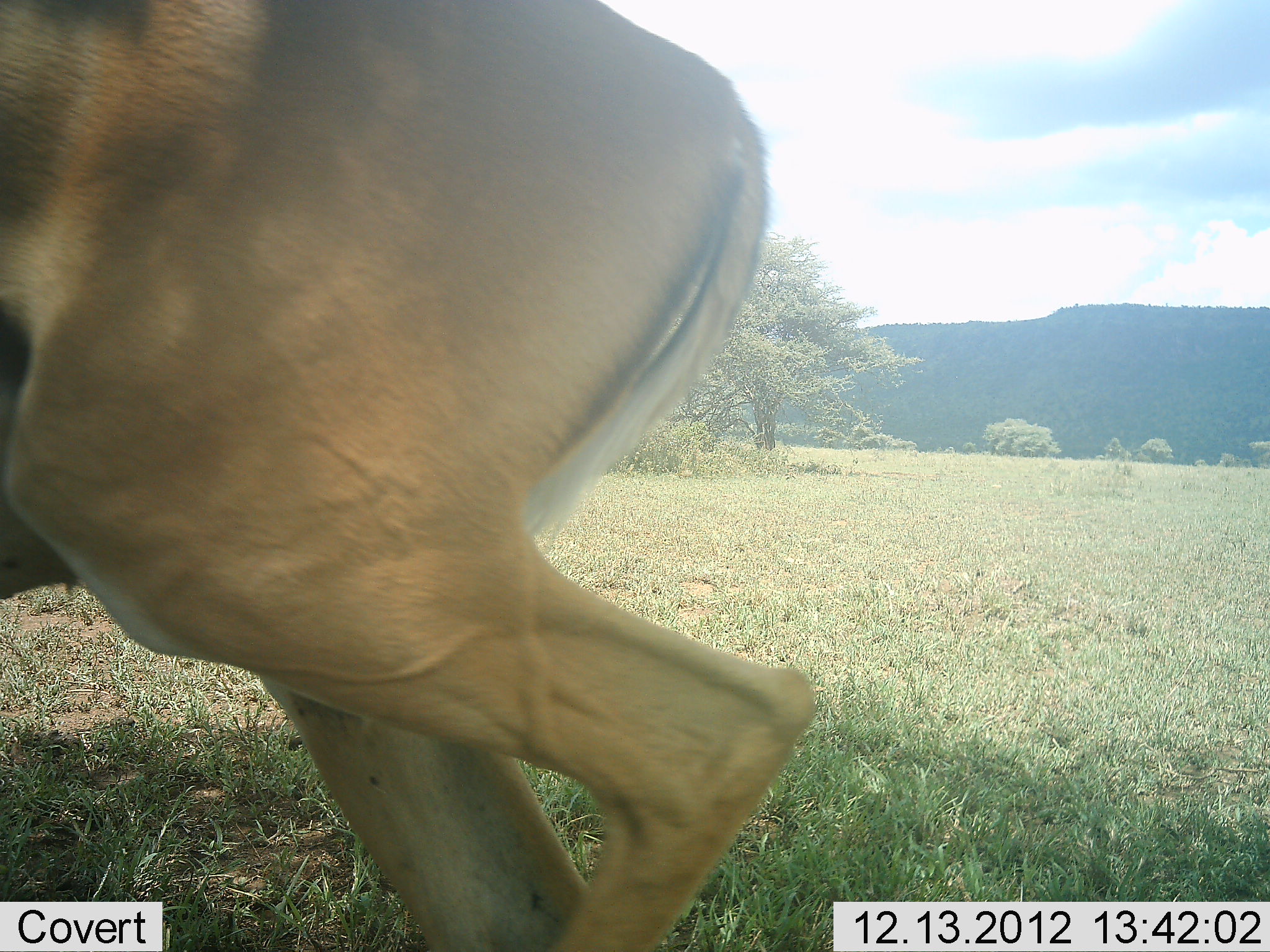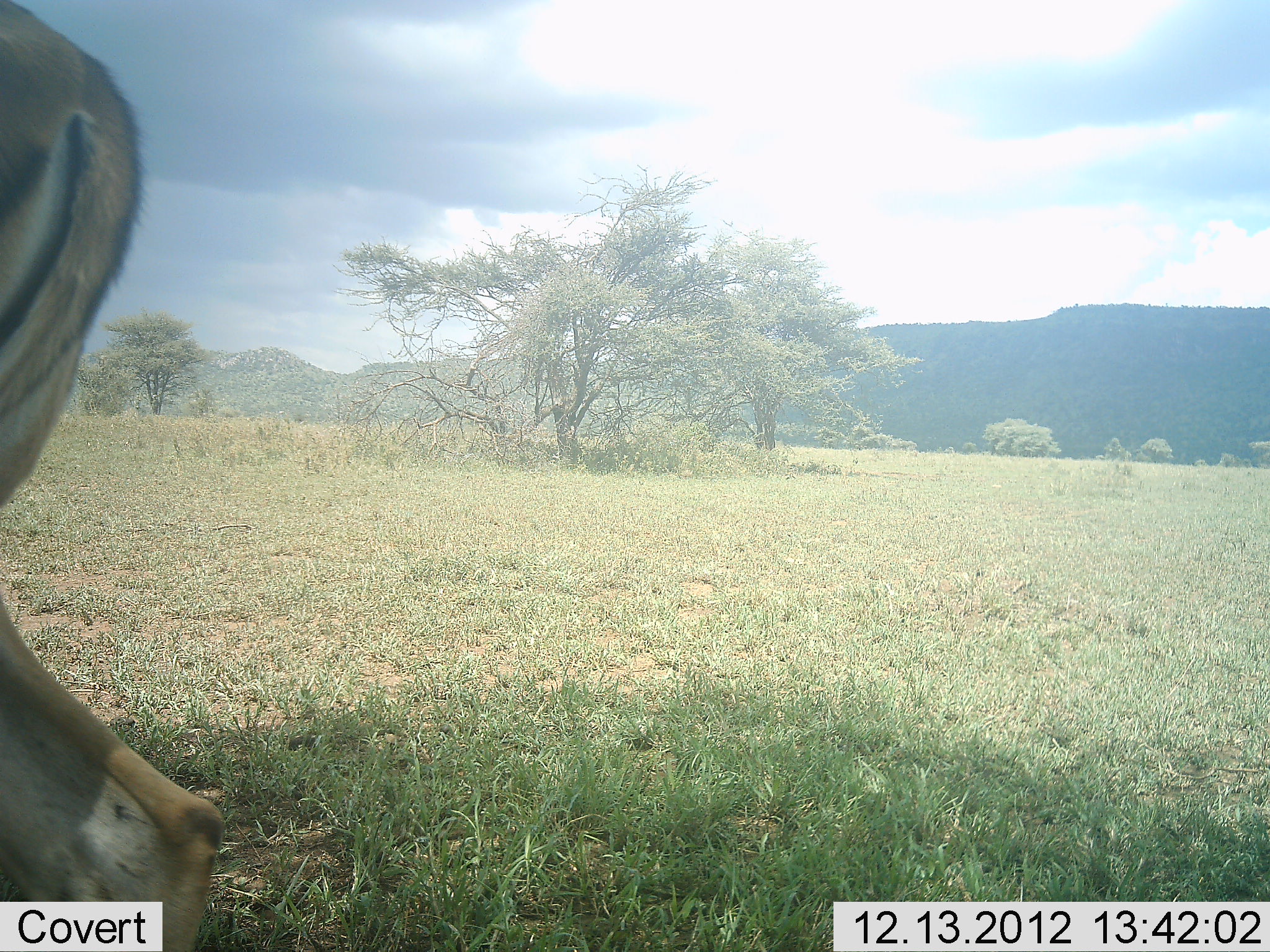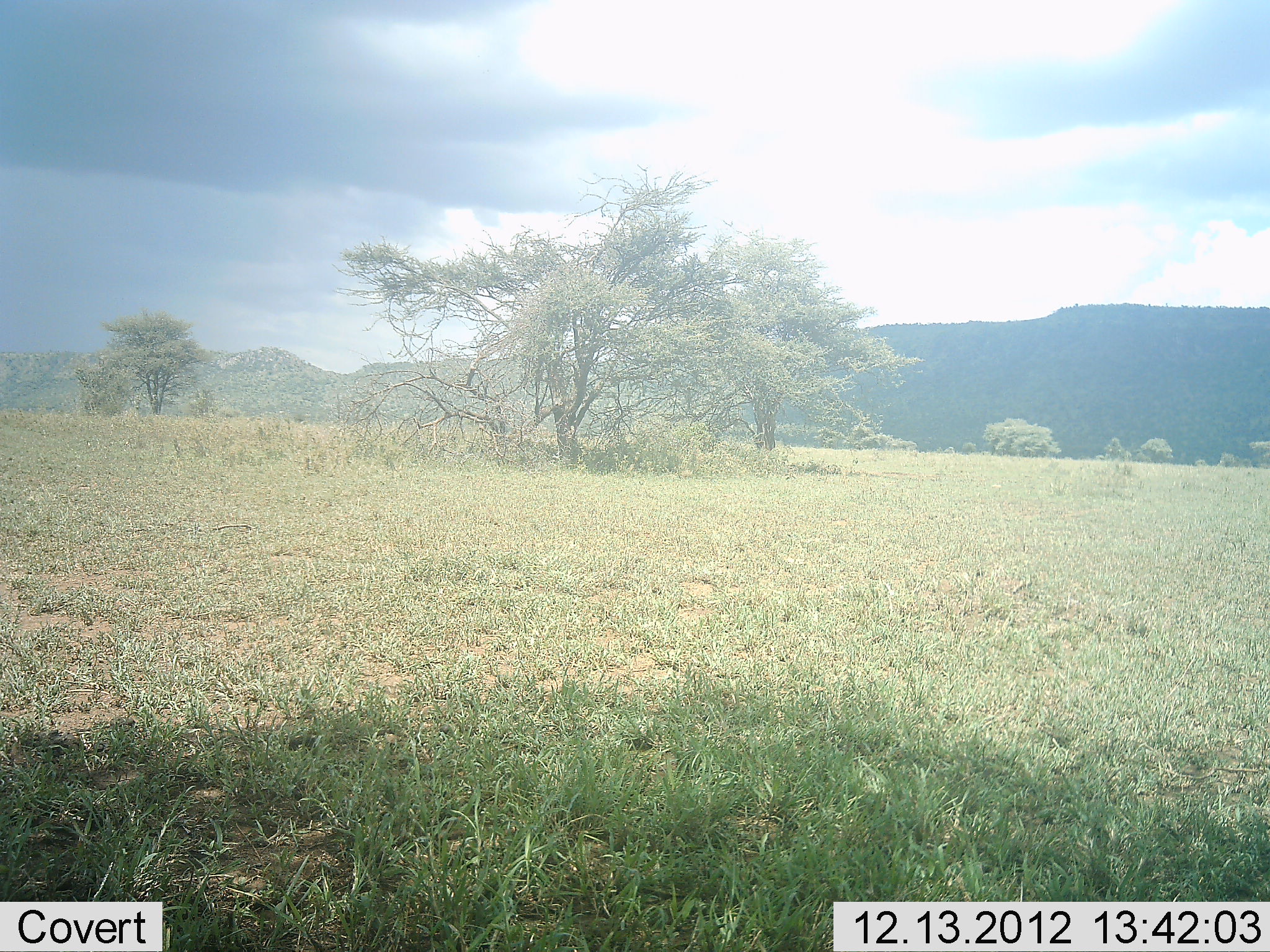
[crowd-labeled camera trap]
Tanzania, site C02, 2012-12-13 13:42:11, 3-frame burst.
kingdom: Animalia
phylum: Chordata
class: Mammalia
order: Artiodactyla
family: Bovidae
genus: Aepyceros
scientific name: Aepyceros melampus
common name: impala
Impala (Aepyceros melampus), count 1. Behavior (volunteer vote fractions): standing 0%, resting 0%, moving 100%, interacting 0%. Young present (vote fraction): 0%. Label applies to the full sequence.